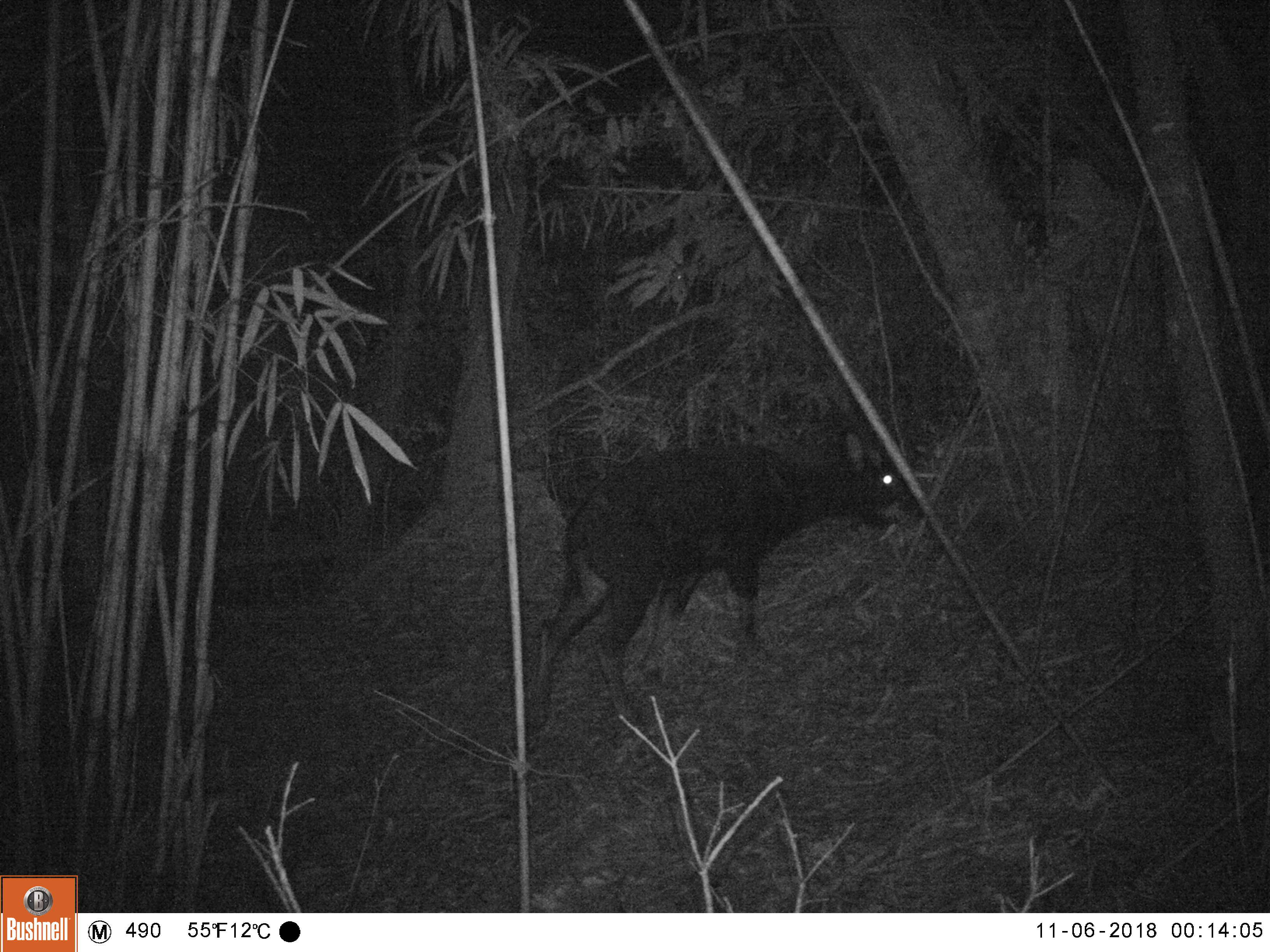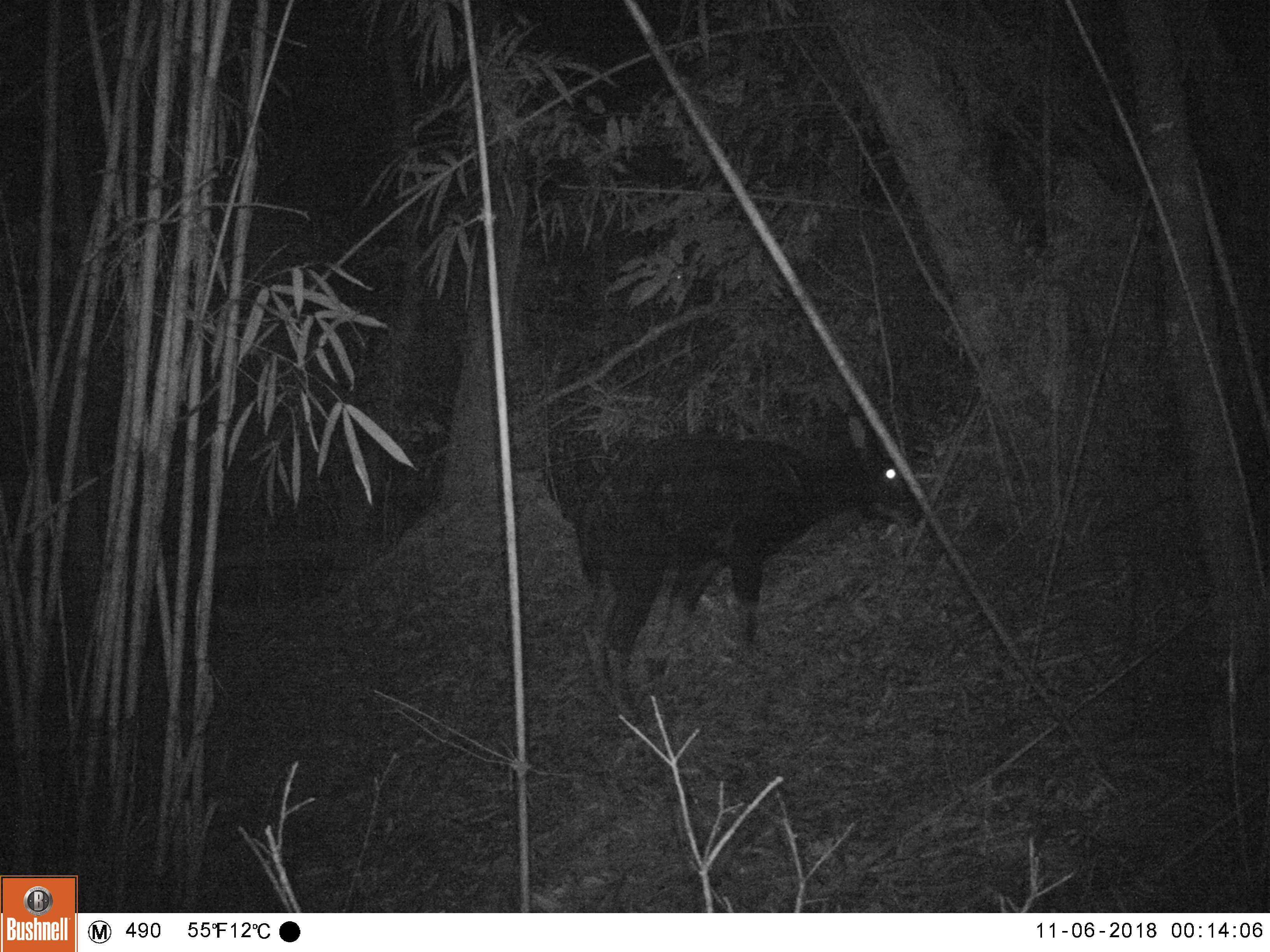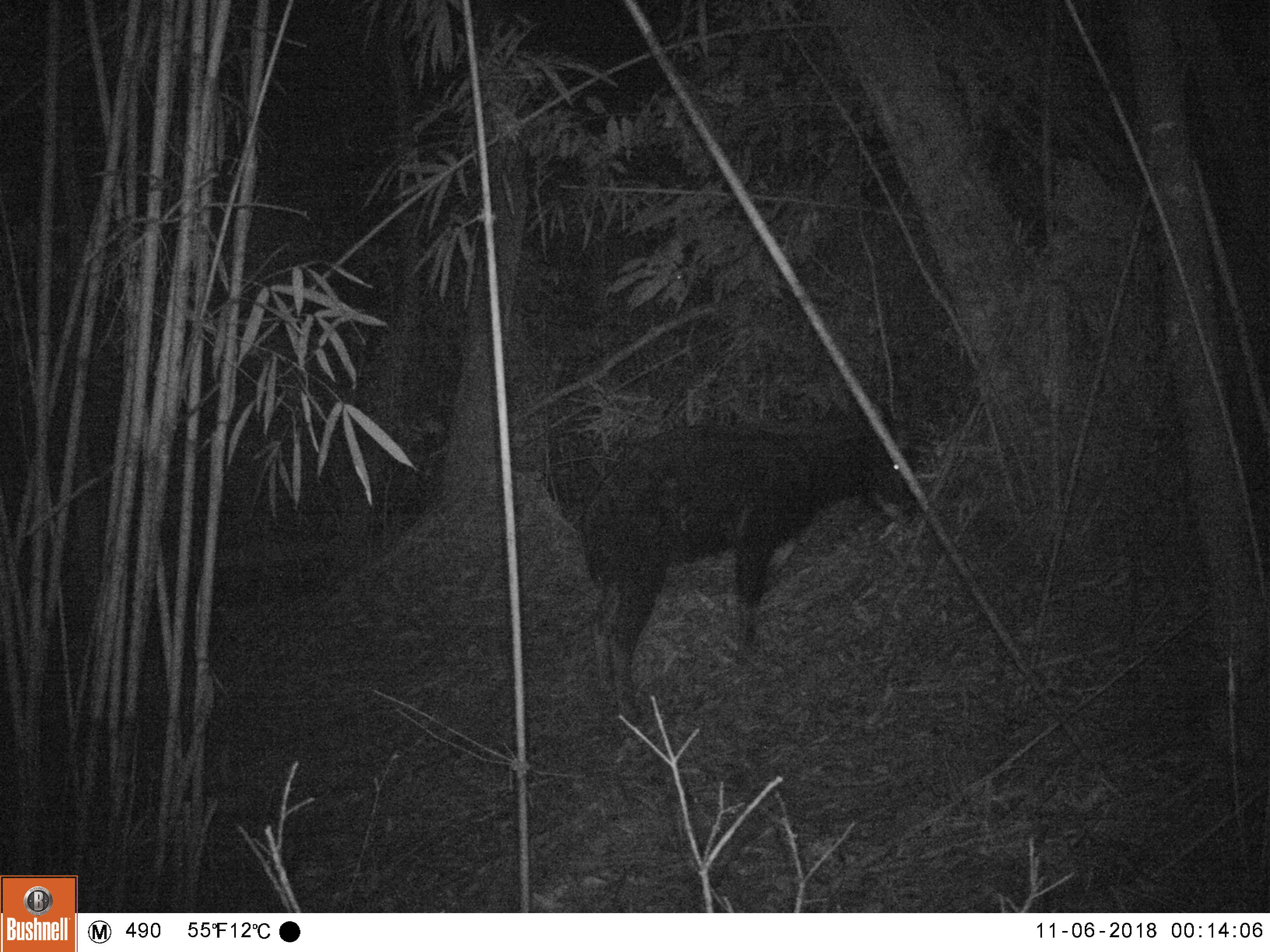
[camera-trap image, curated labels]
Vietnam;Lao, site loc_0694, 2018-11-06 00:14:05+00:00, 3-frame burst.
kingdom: Animalia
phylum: Chordata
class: Mammalia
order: Artiodactyla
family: Bovidae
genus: Capricornis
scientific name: Capricornis sumatraensis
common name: chinese serow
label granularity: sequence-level